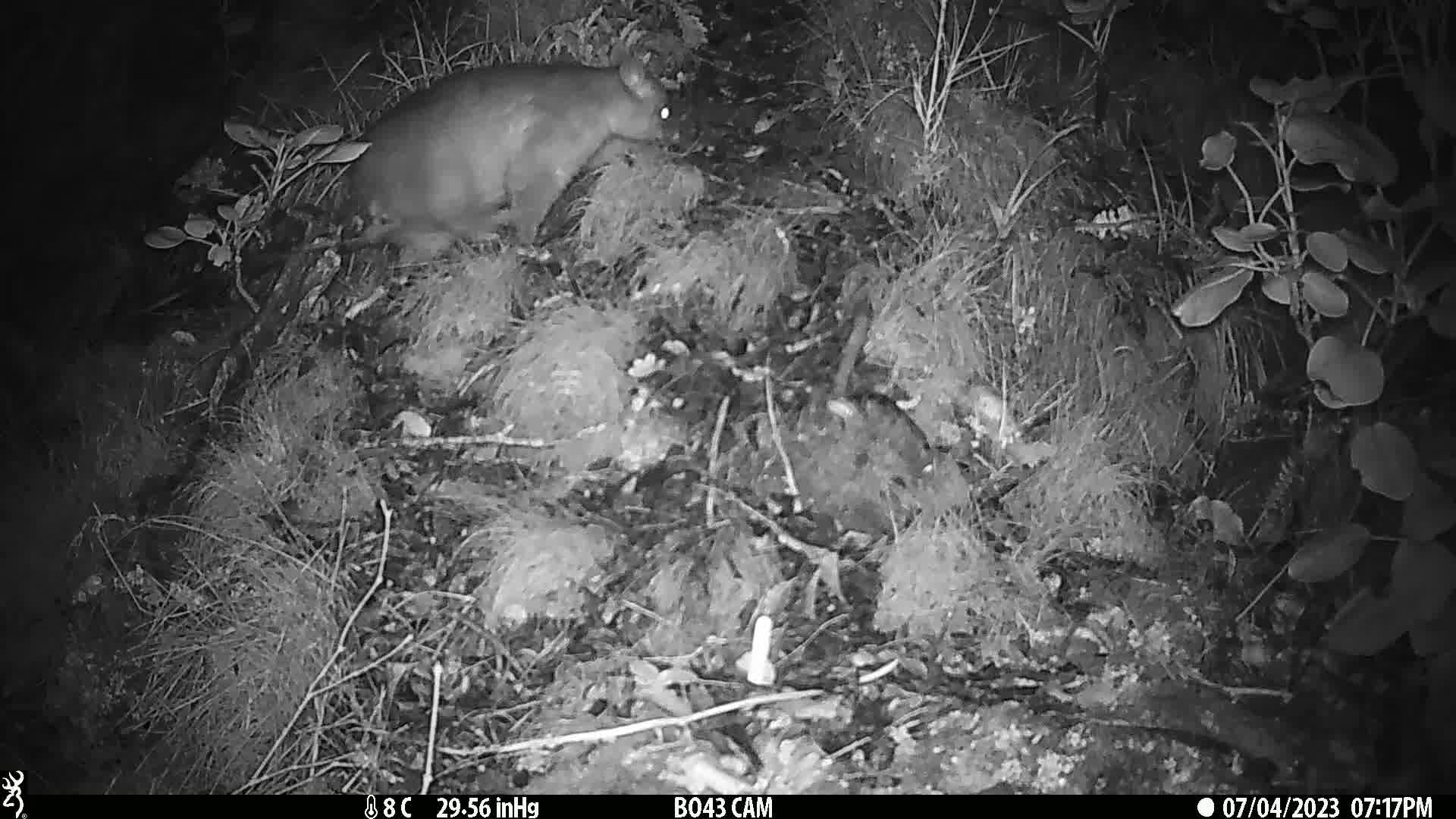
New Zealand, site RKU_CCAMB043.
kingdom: Animalia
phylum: Chordata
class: Mammalia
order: Diprotodontia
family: Phalangeridae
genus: Trichosurus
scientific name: Trichosurus vulpecula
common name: common brushtail possum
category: possum